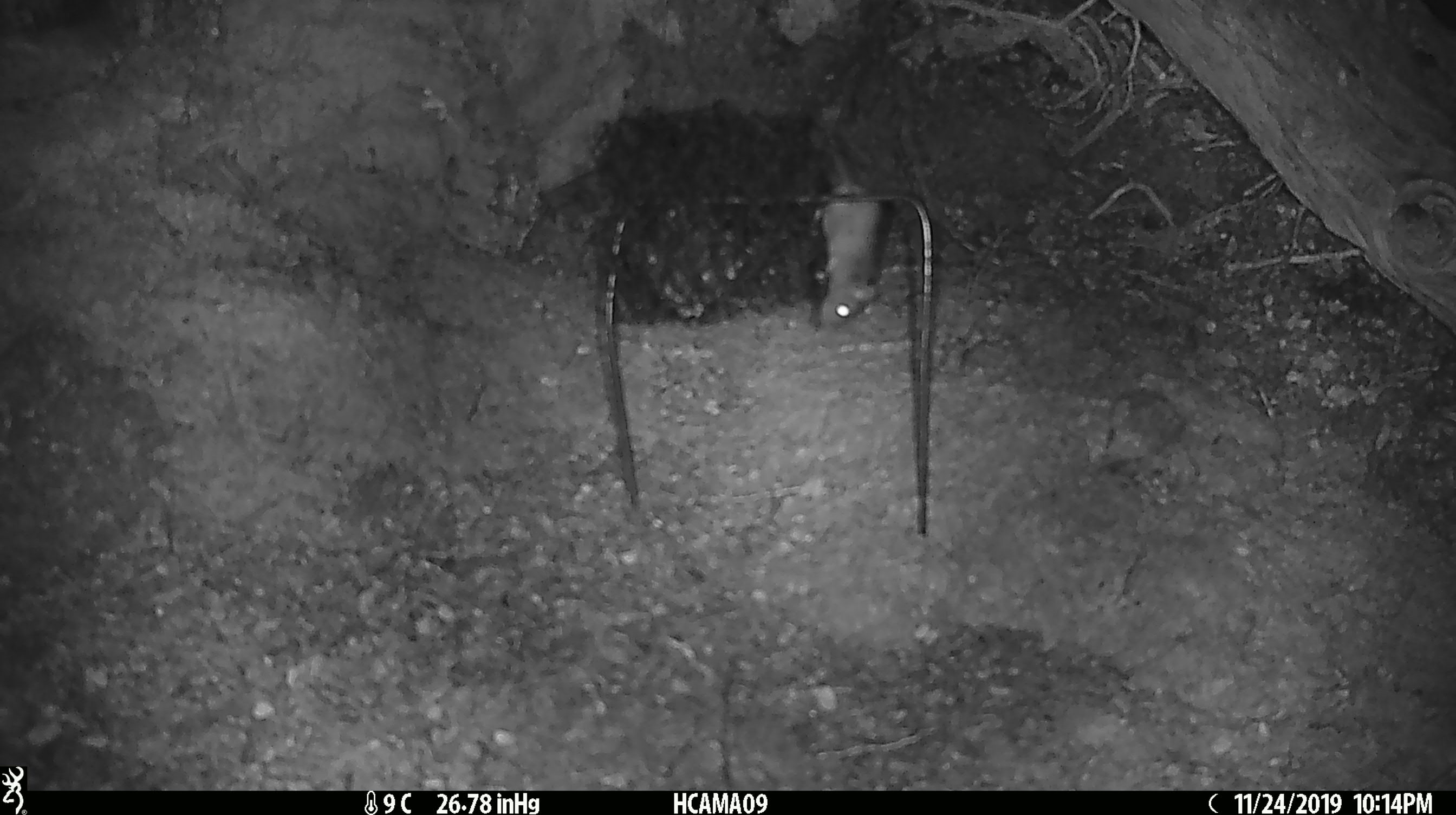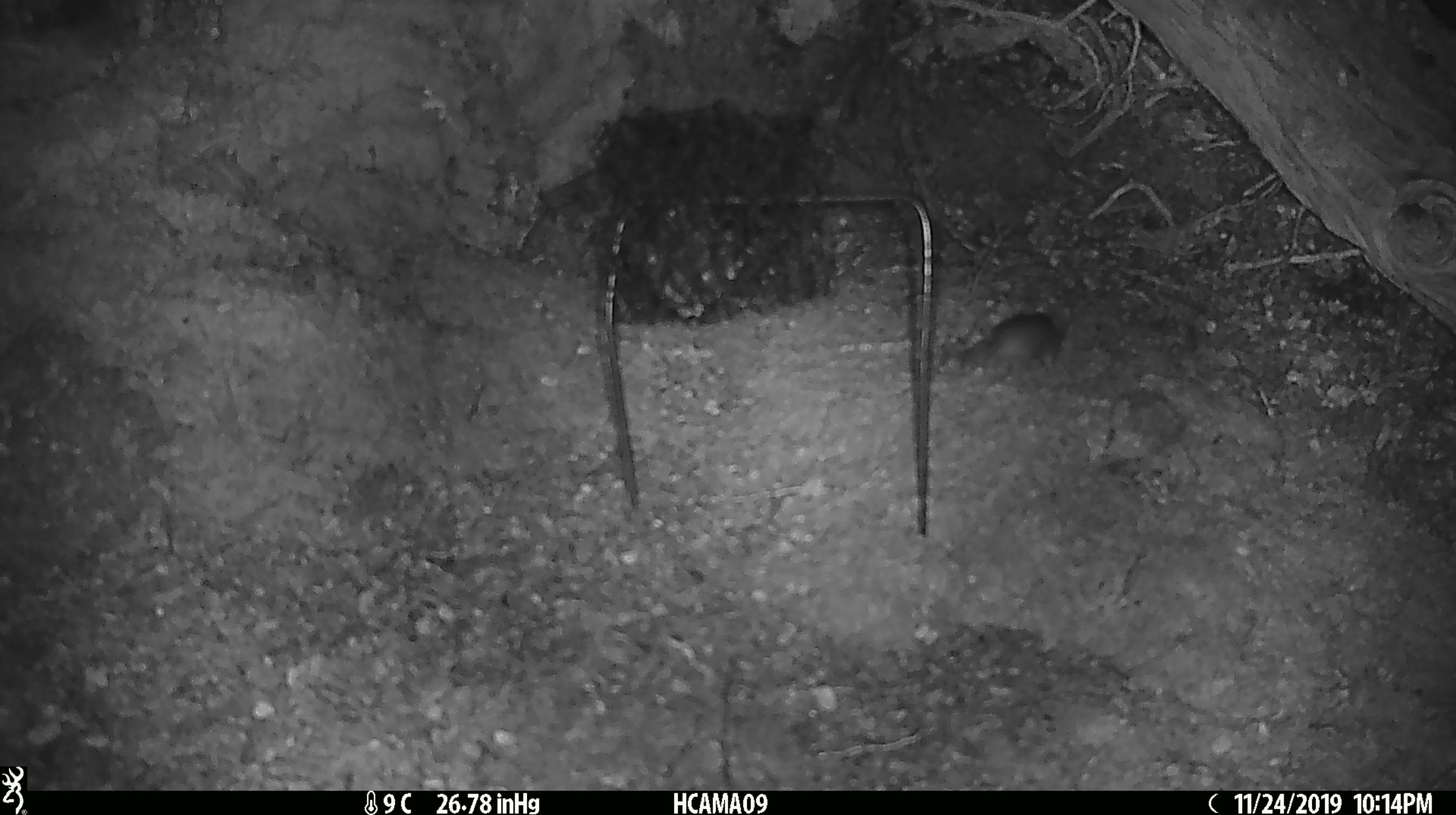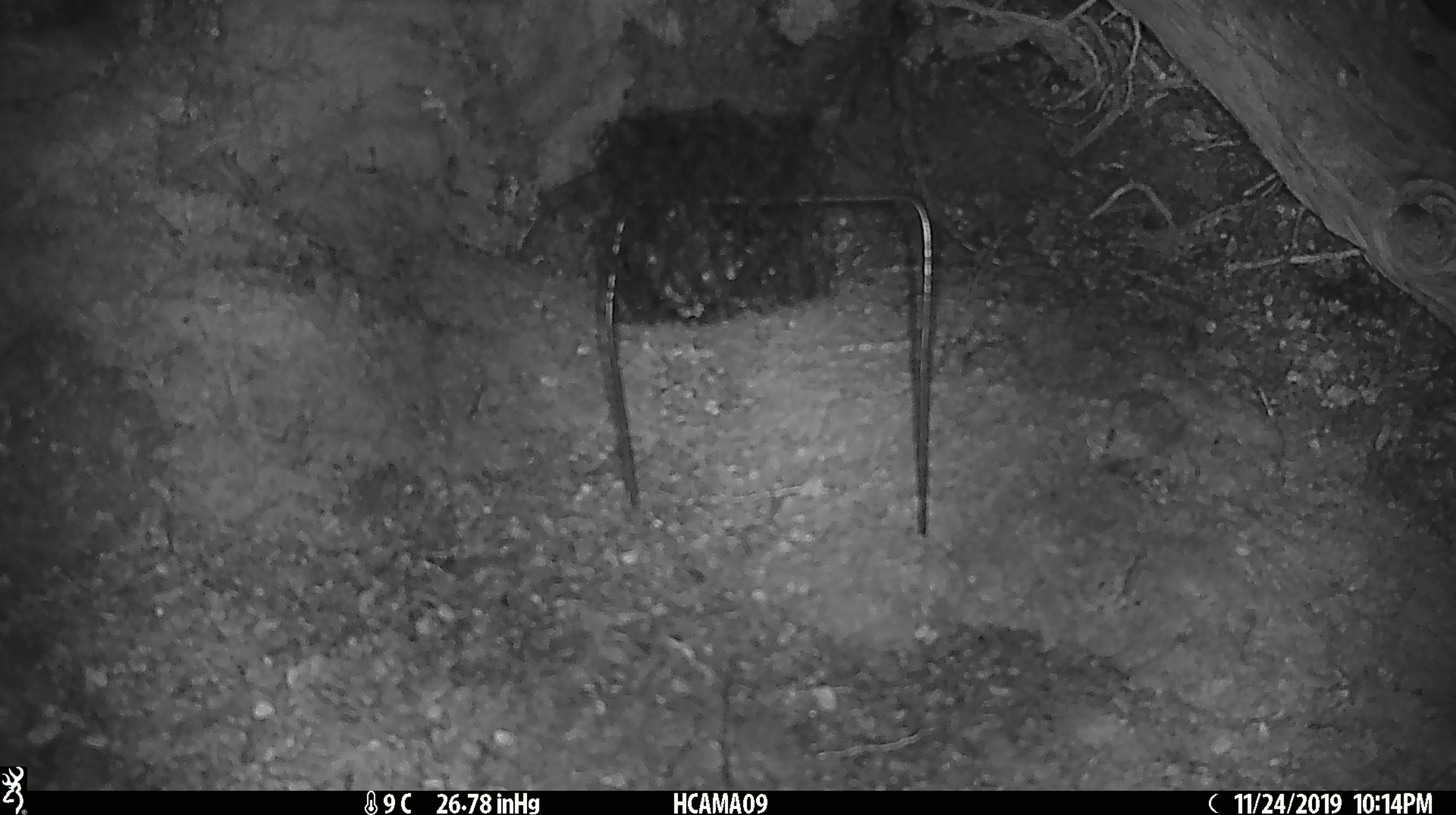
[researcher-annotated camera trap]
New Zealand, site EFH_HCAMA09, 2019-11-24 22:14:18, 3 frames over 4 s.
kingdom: Animalia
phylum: Chordata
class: Mammalia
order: Rodentia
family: Muridae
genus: Mus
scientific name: Mus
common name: mouse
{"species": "mouse (Mus)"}